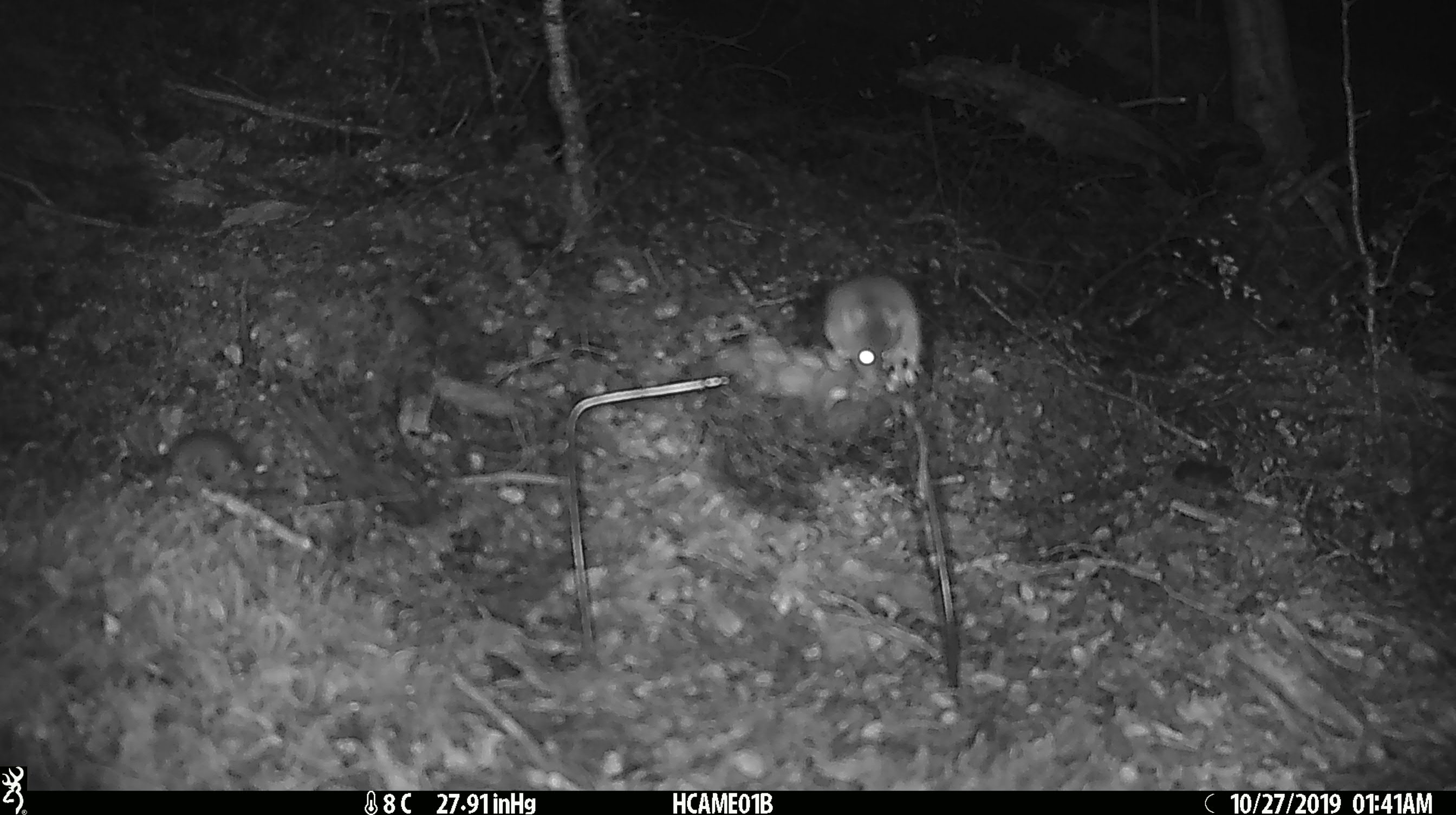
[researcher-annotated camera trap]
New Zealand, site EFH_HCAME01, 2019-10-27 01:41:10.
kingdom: Animalia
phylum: Chordata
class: Mammalia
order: Rodentia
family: Muridae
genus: Mus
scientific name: Mus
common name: mouse